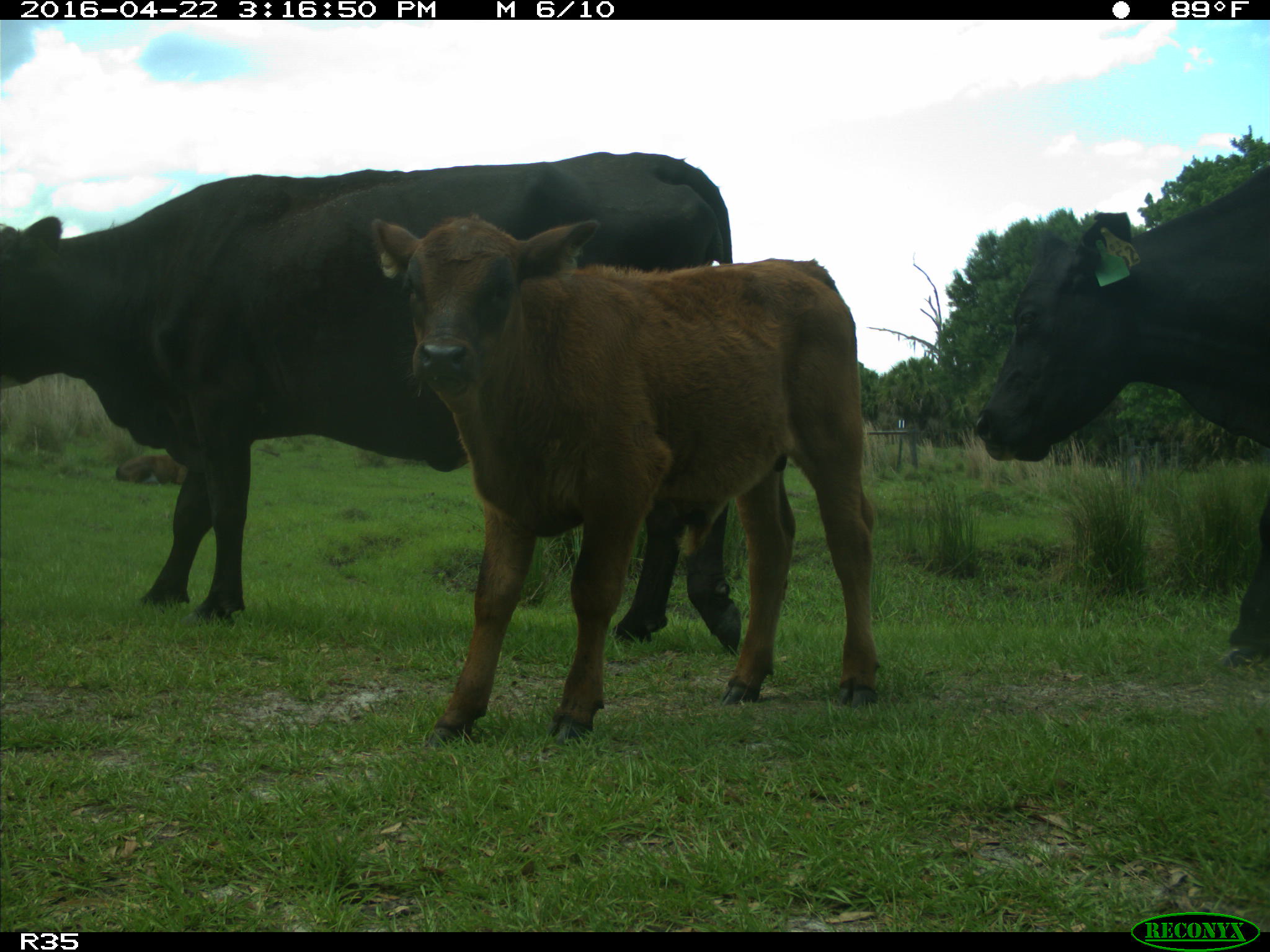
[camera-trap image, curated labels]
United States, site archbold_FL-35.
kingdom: Animalia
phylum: Chordata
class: Mammalia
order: Artiodactyla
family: Bovidae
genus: Bos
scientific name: Bos taurus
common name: domestic cow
Bos taurus (domestic cow).